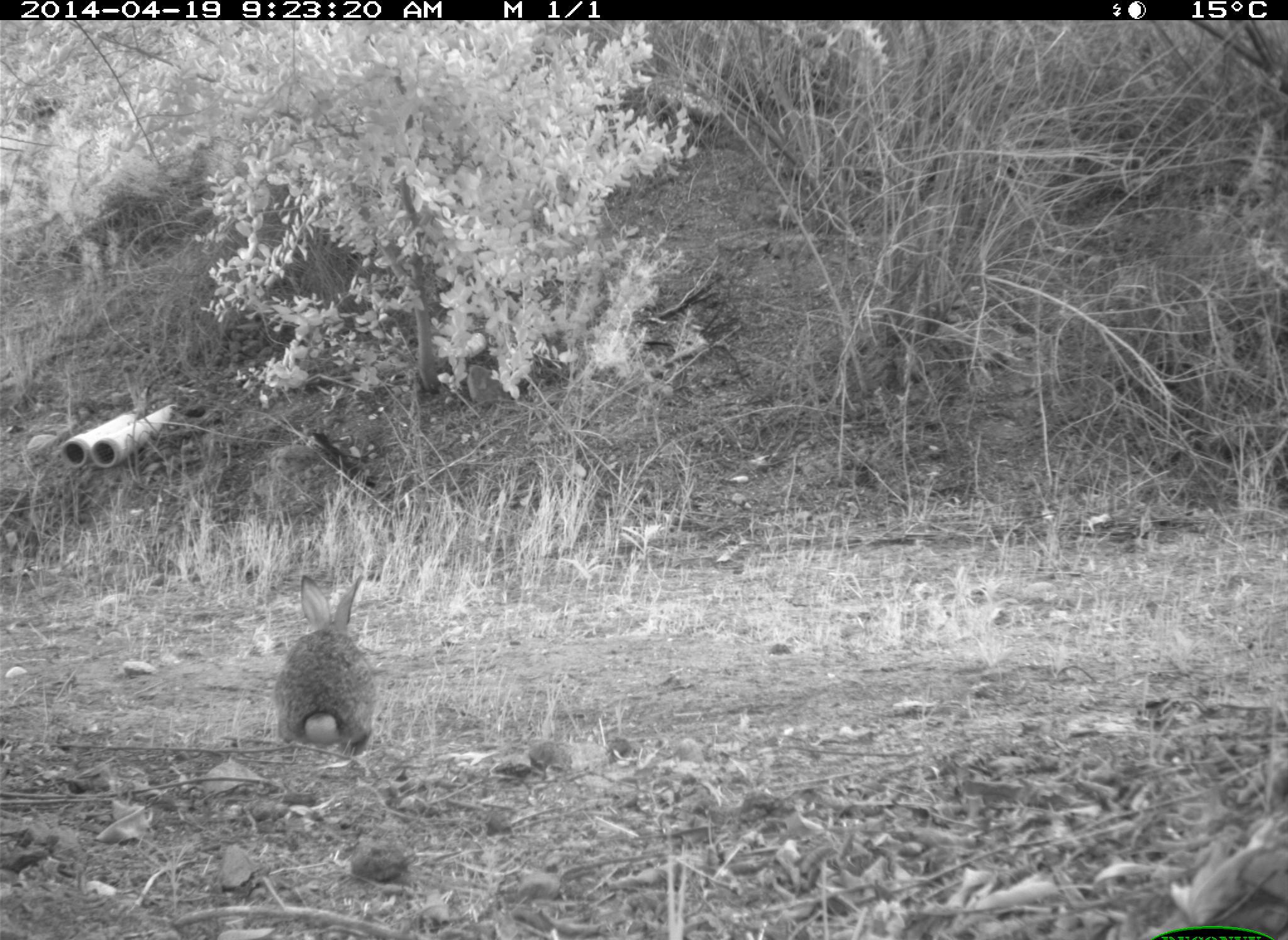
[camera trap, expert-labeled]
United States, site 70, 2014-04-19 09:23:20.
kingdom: Animalia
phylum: Chordata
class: Mammalia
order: Lagomorpha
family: Leporidae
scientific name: Leporidae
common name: rabbits and hares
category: rabbit